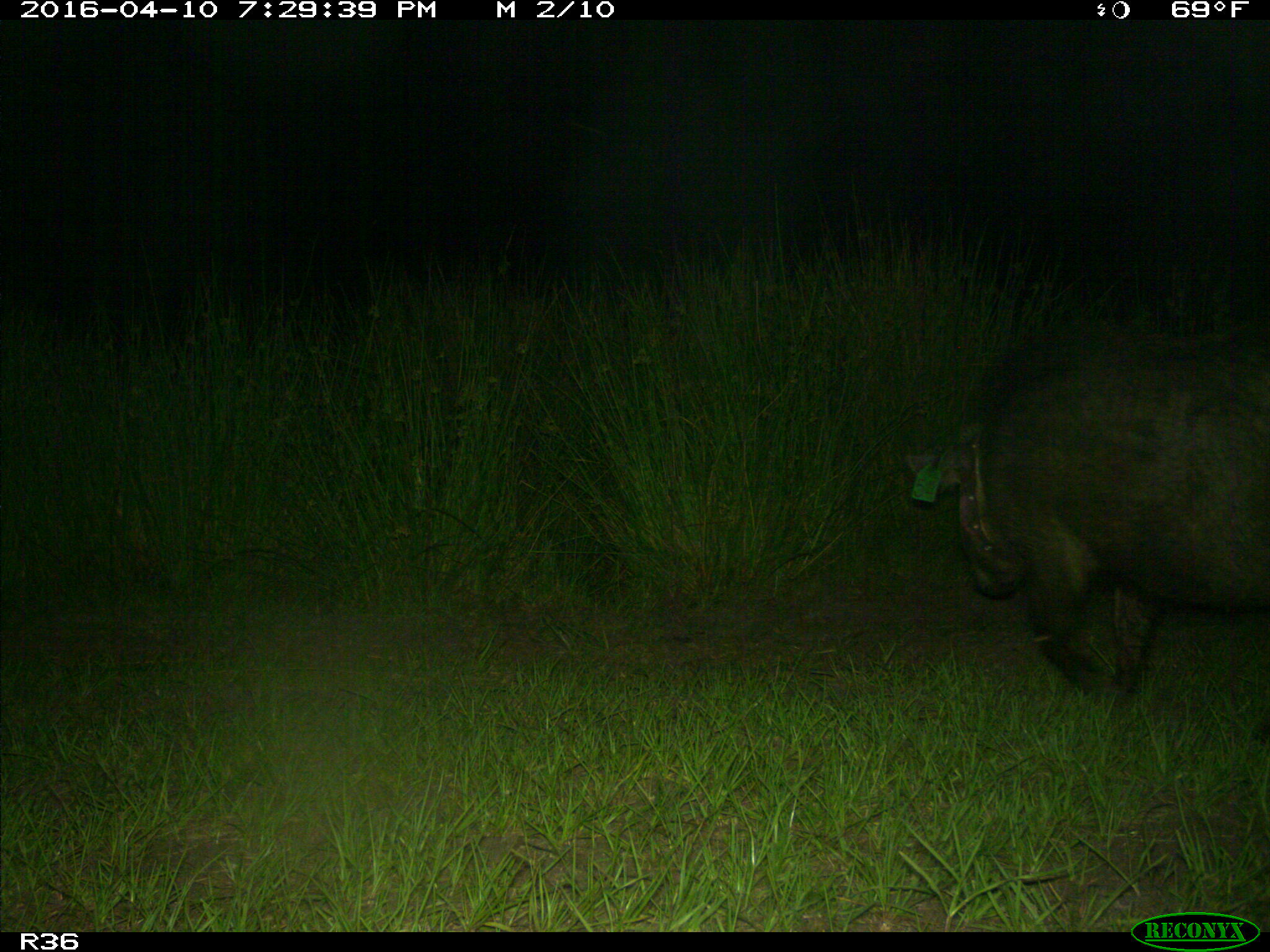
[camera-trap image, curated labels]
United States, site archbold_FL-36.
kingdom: Animalia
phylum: Chordata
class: Mammalia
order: Artiodactyla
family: Suidae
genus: Sus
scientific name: Sus scrofa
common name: wild boar